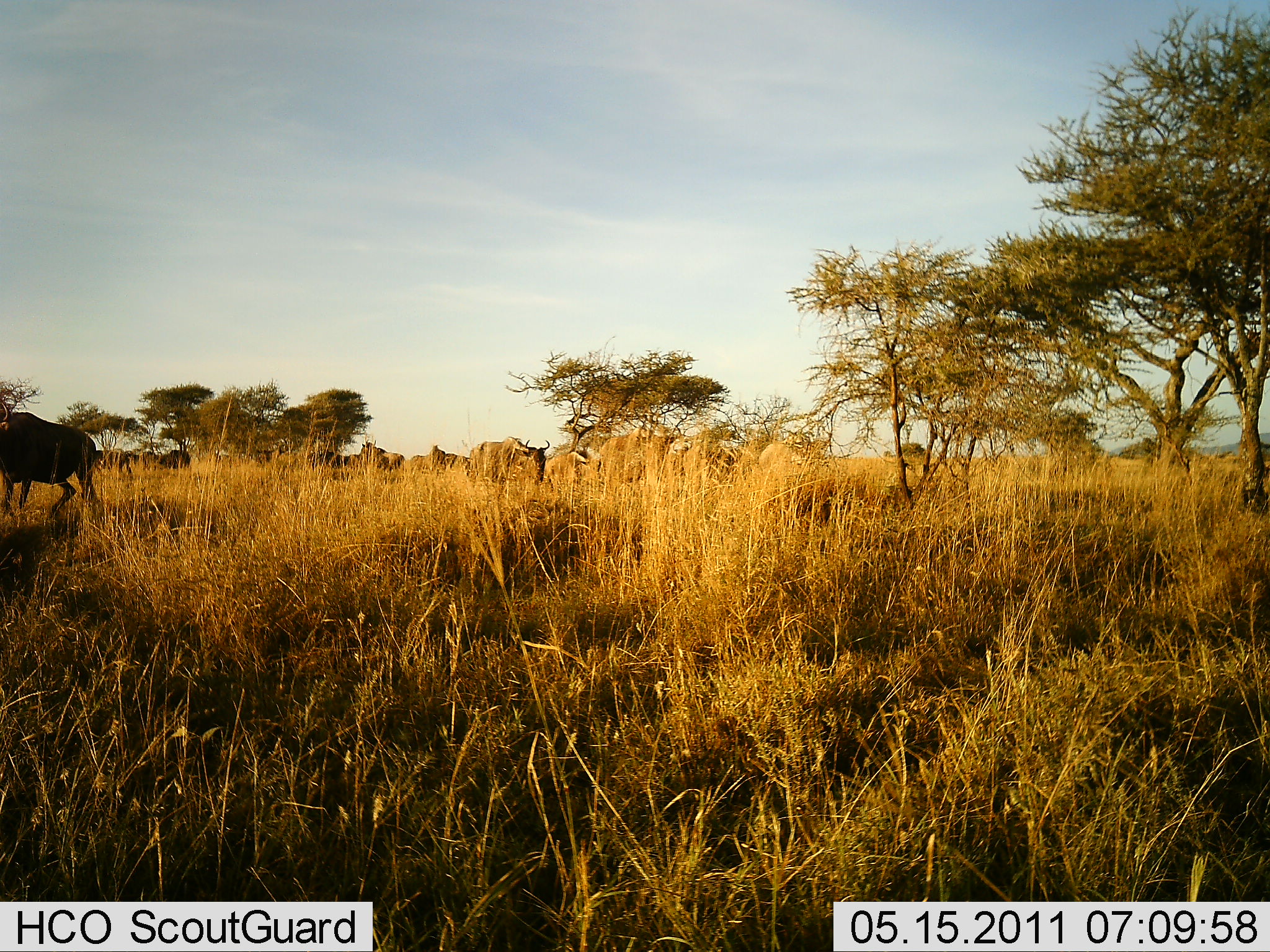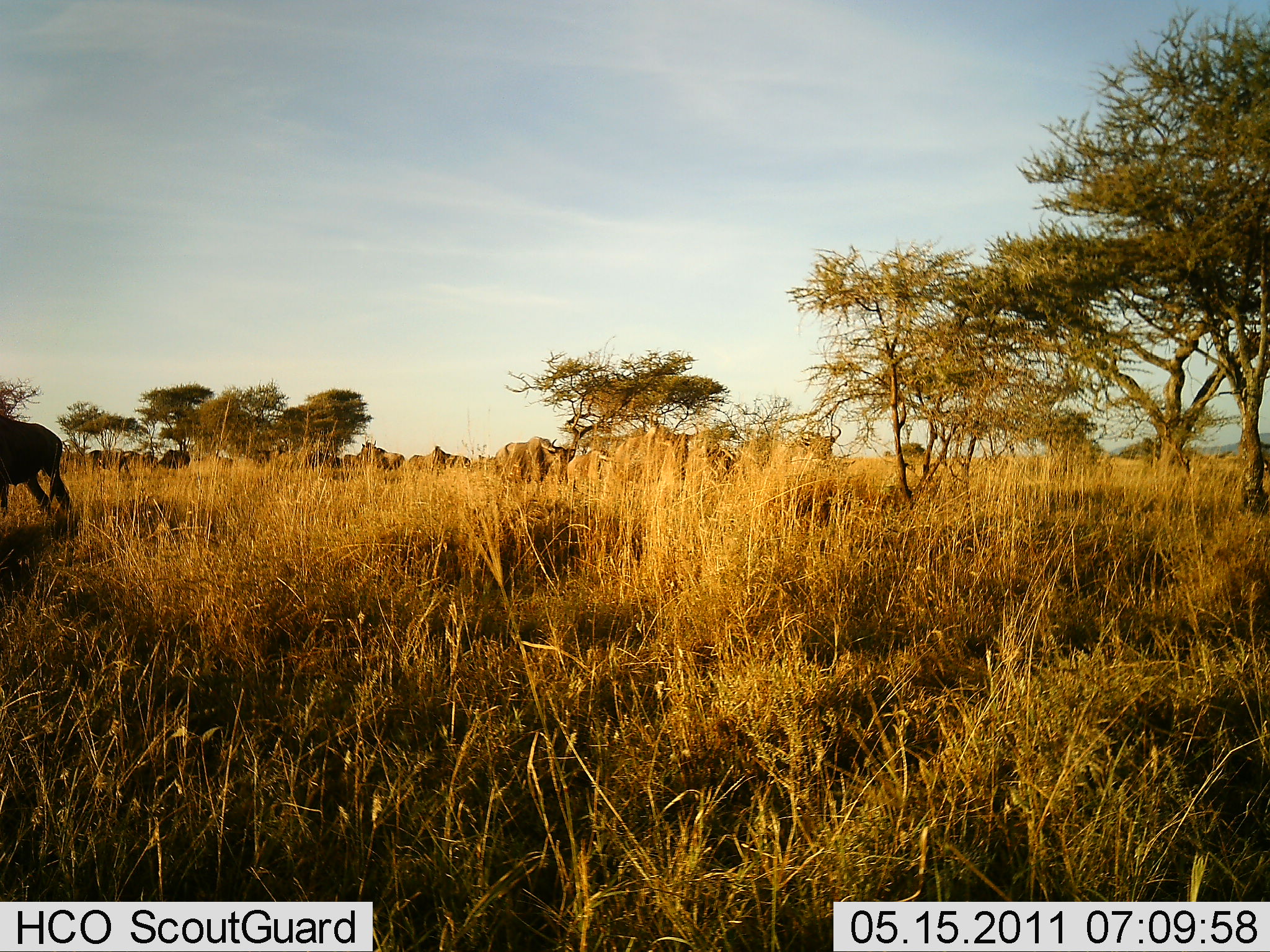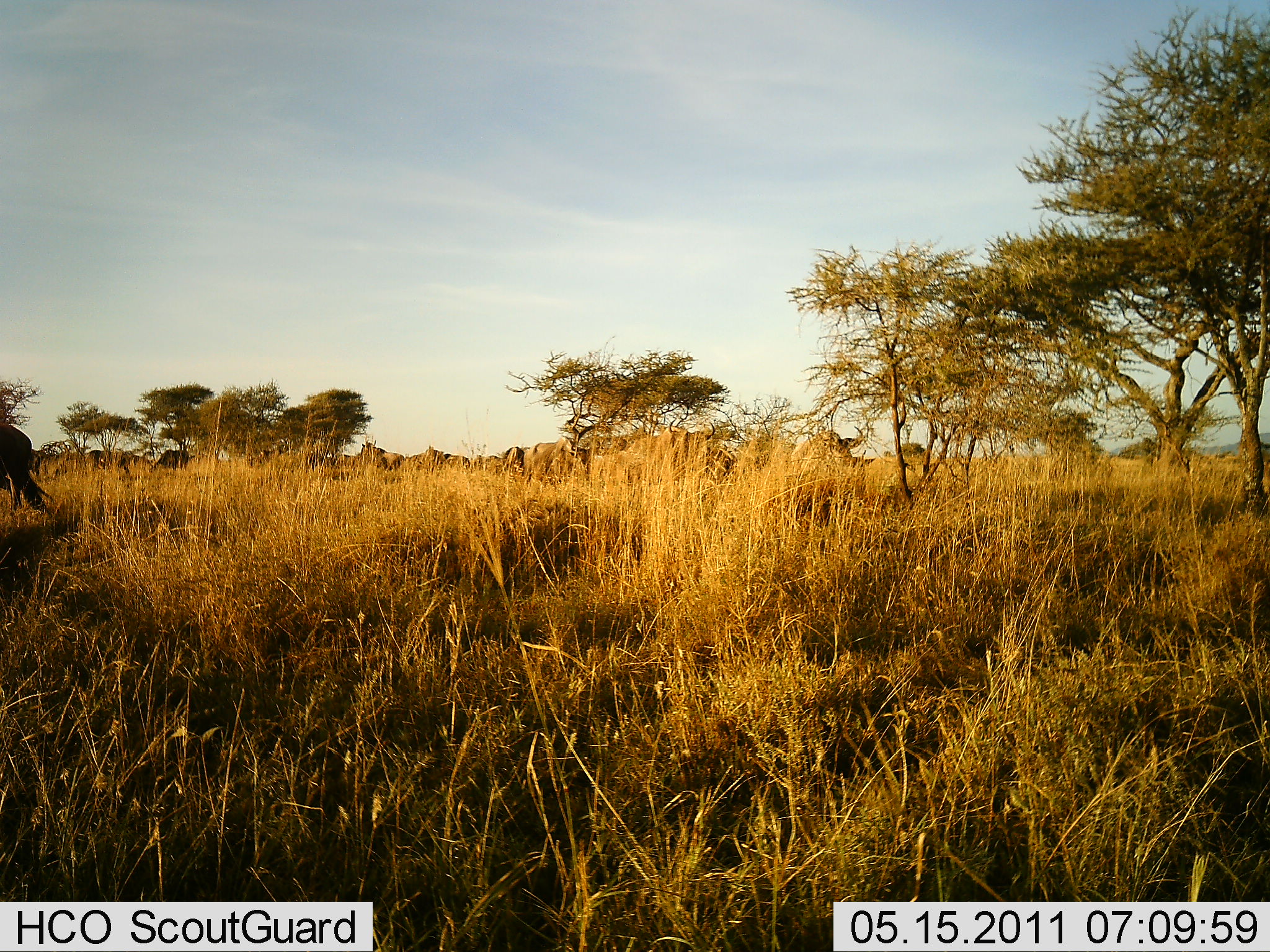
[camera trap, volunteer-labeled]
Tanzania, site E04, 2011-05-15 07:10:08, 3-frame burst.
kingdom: Animalia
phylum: Chordata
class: Mammalia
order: Artiodactyla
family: Bovidae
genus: Connochaetes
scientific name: Connochaetes taurinus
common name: blue wildebeest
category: wildebeest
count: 11-50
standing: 18%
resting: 0%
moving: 73%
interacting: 0%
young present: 0%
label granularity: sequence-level